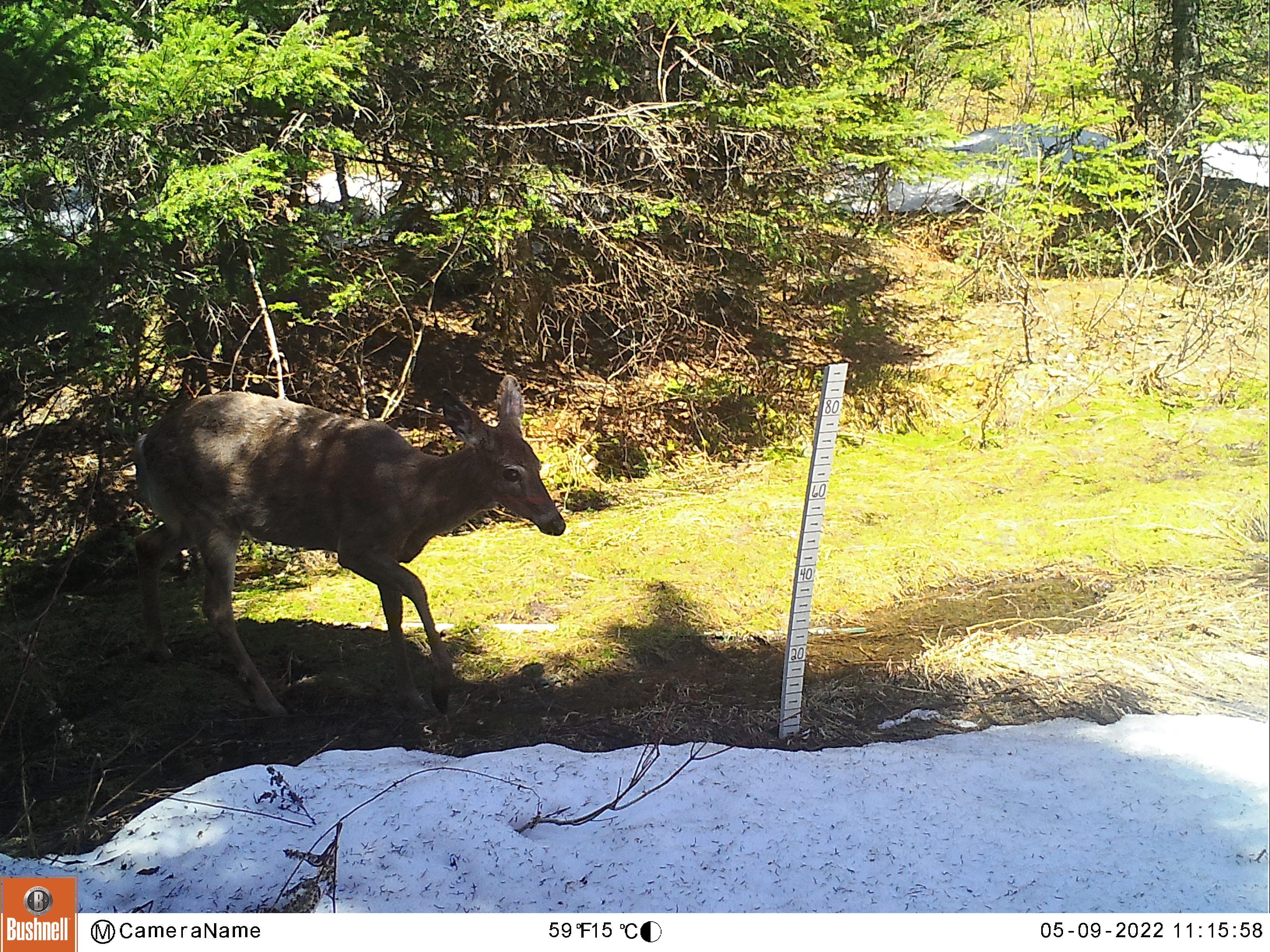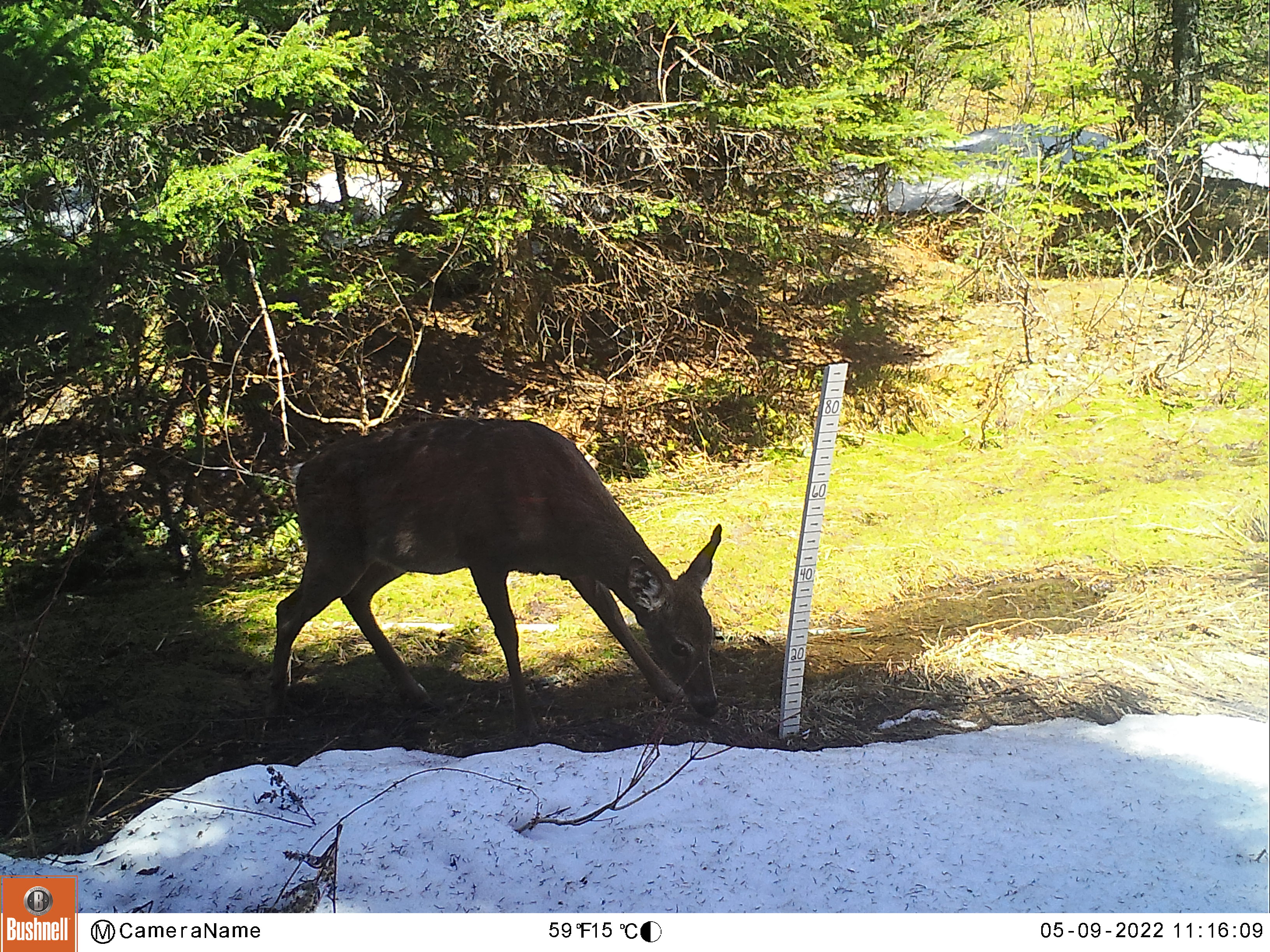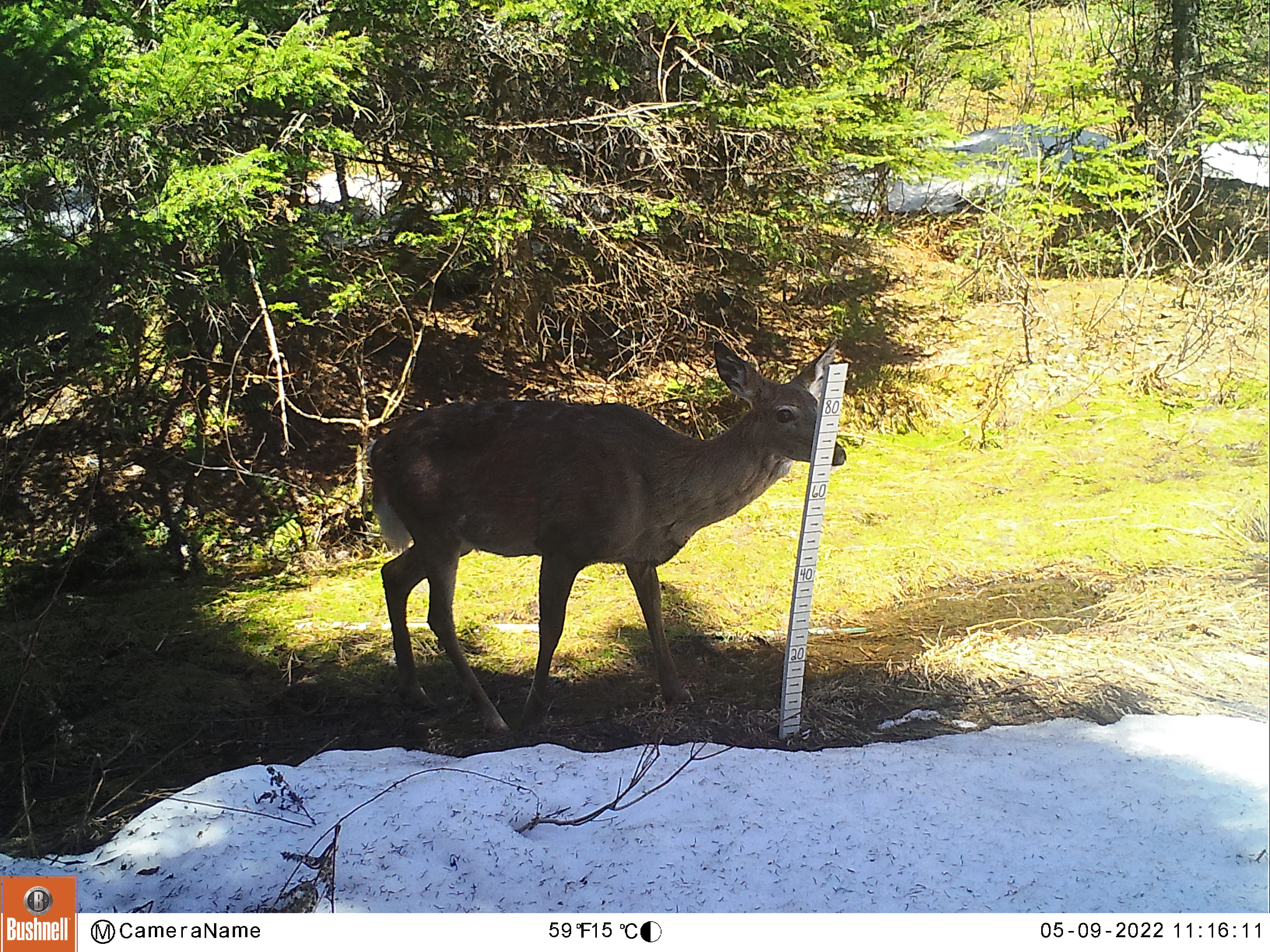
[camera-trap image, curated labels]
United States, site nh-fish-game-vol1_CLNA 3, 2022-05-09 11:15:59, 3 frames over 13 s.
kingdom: Animalia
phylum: Chordata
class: Mammalia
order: Artiodactyla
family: Cervidae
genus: Odocoileus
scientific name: Odocoileus virginianus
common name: white-tailed deer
White-tailed deer (Odocoileus virginianus).